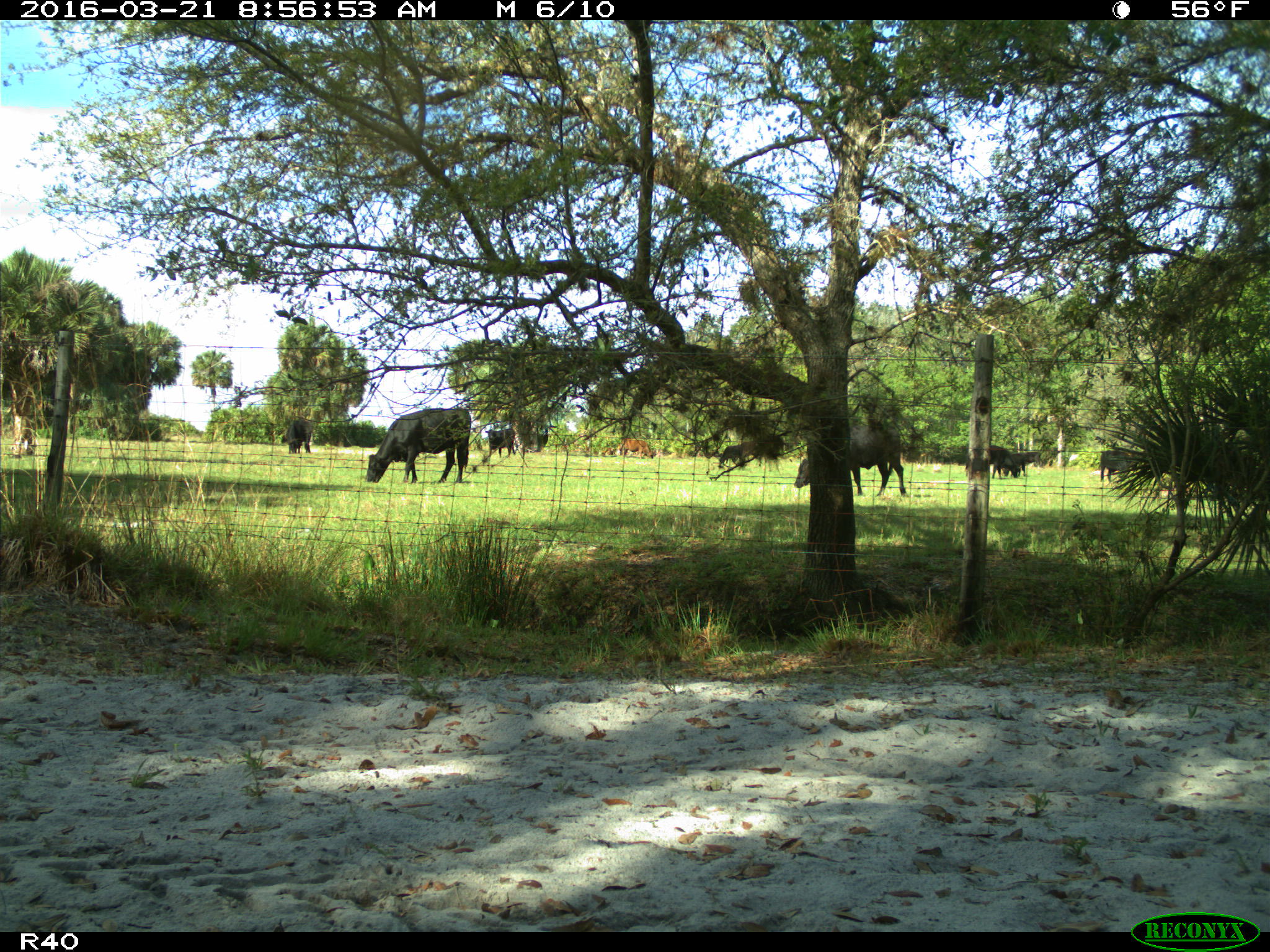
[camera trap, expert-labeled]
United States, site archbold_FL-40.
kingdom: Animalia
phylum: Chordata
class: Mammalia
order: Artiodactyla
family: Bovidae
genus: Bos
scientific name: Bos taurus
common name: domestic cow